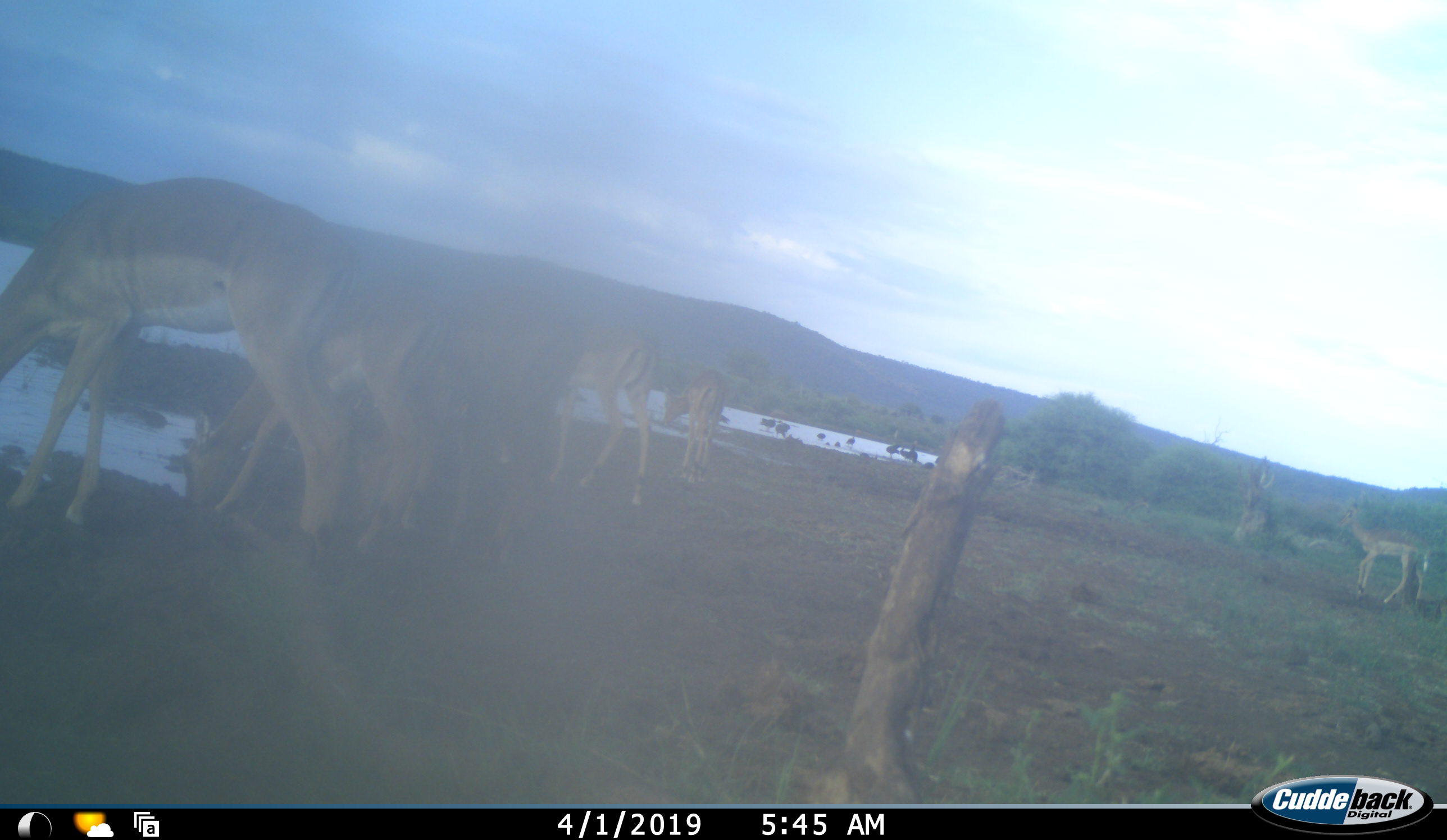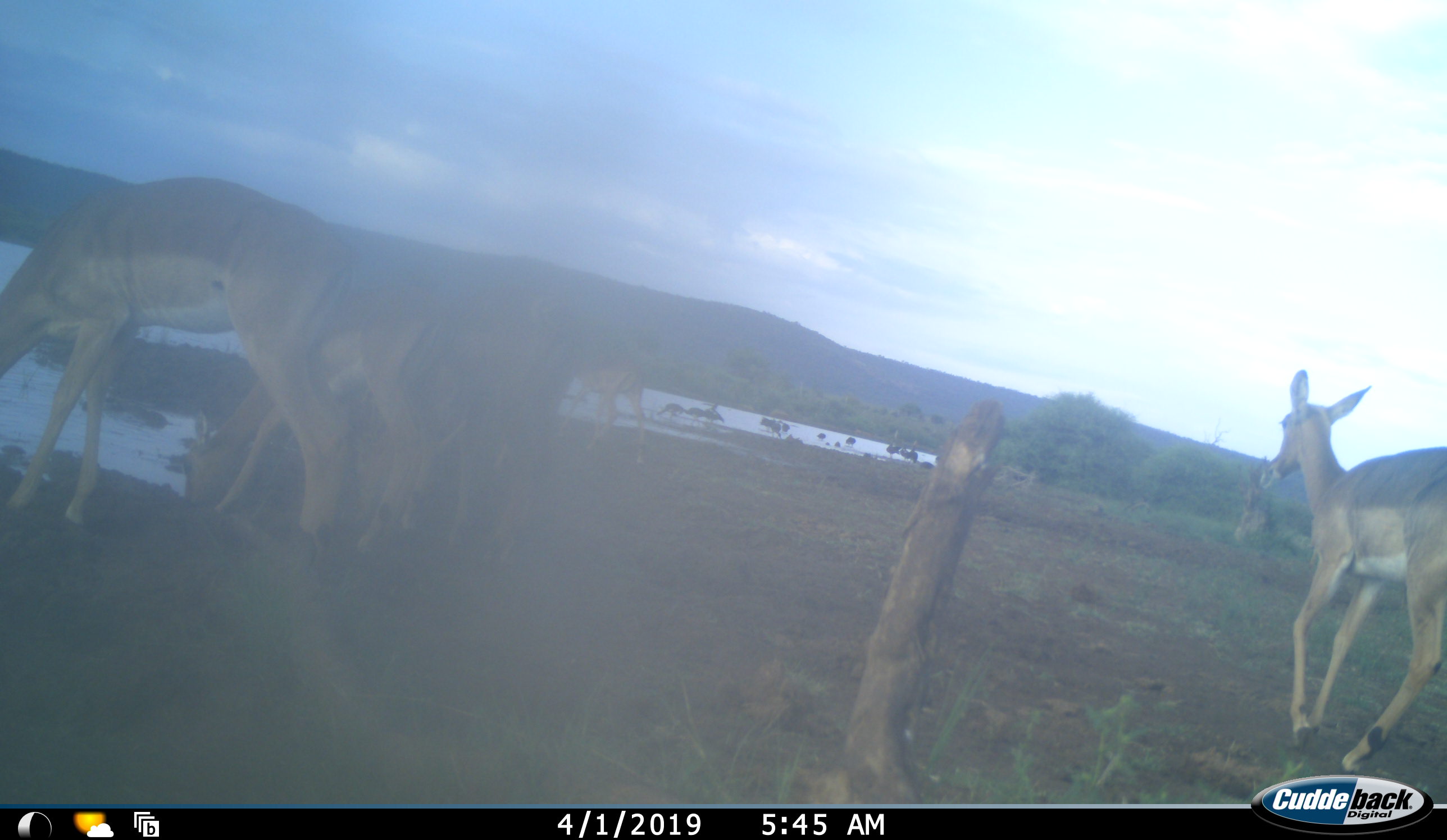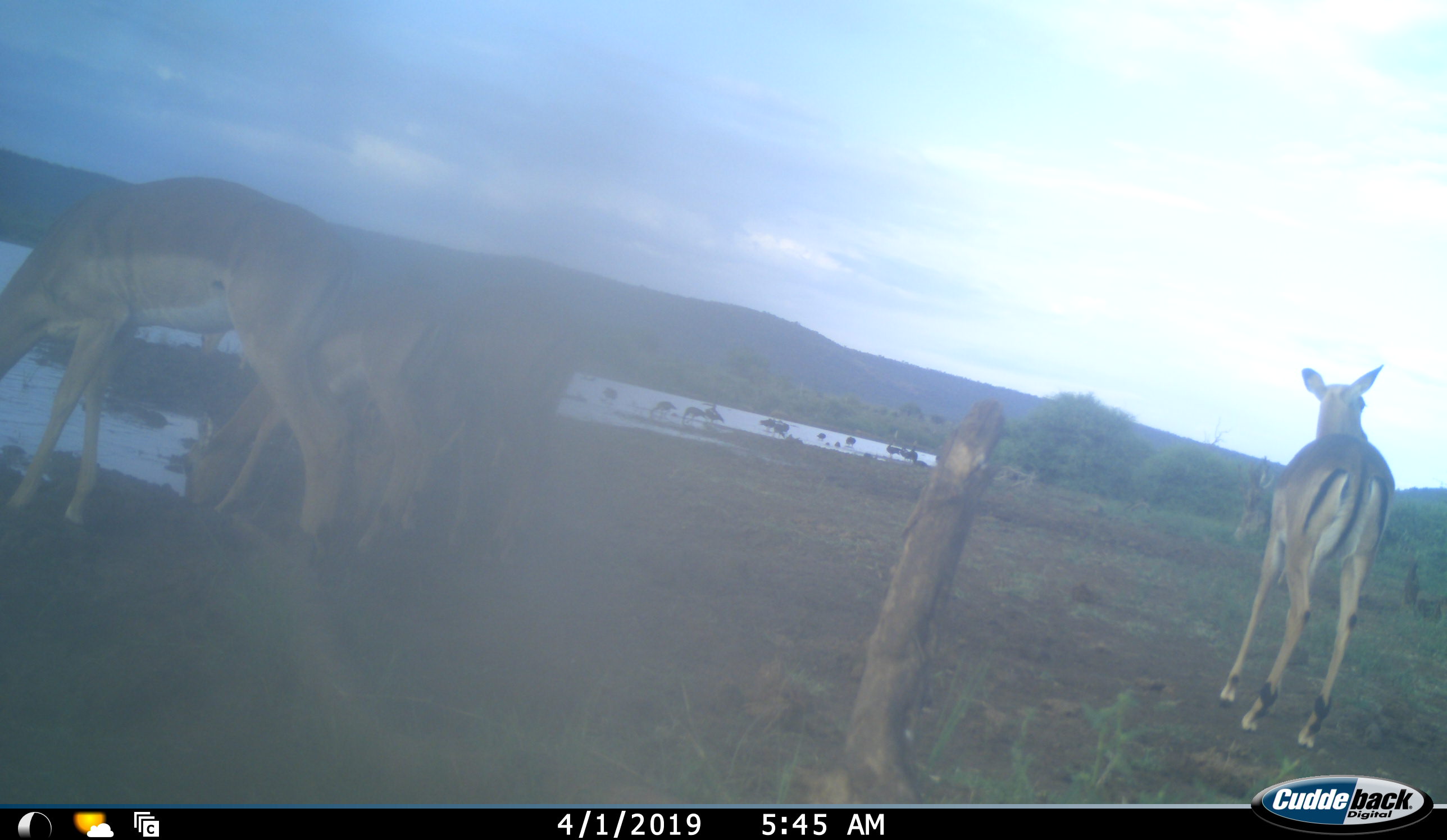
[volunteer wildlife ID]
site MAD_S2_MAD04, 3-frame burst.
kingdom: Animalia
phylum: Chordata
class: Mammalia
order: Artiodactyla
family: Bovidae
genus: Aepyceros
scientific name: Aepyceros melampus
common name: impala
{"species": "impala (Aepyceros melampus)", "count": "8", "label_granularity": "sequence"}